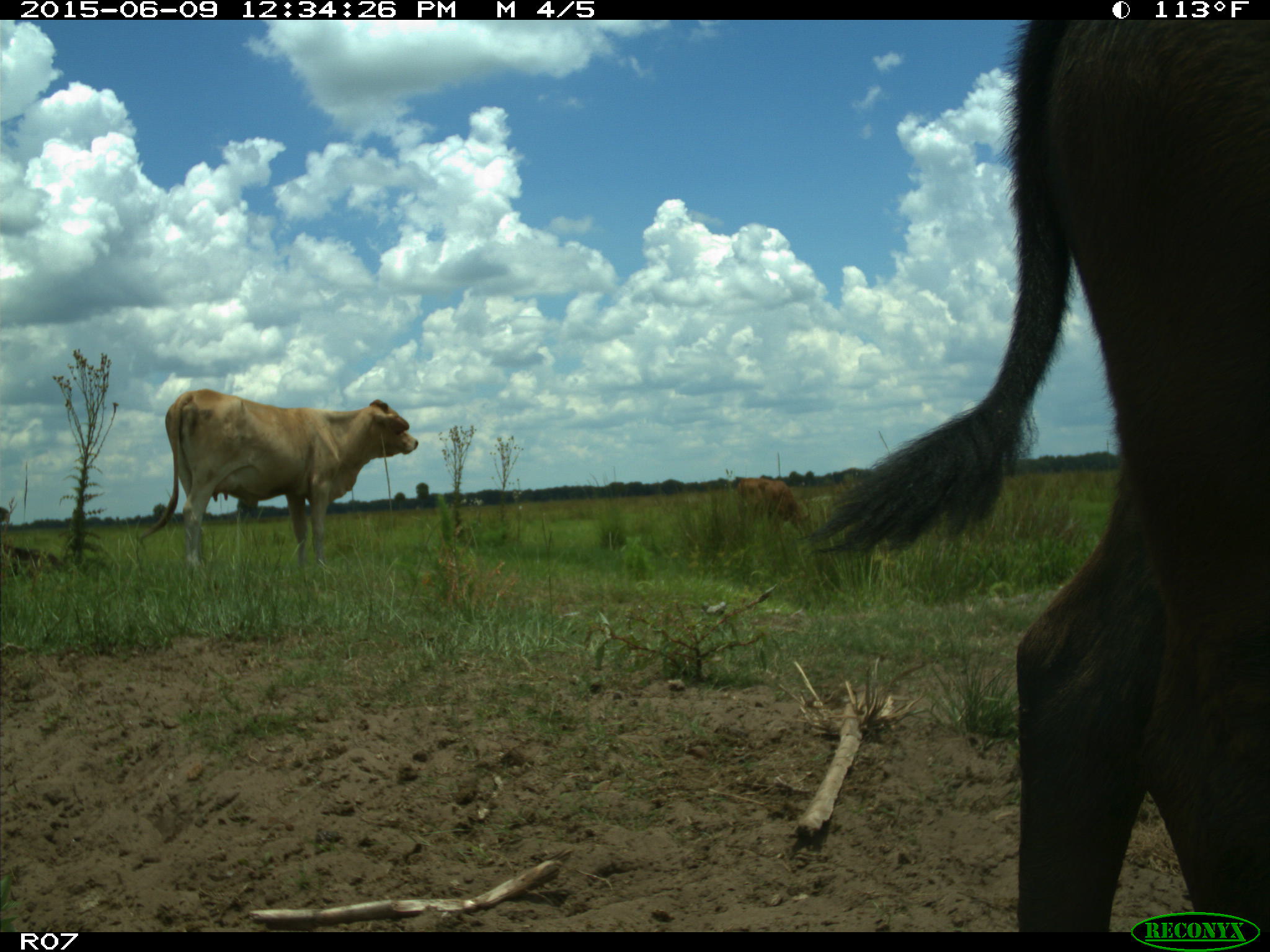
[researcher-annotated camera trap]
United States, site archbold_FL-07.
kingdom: Animalia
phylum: Chordata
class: Mammalia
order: Artiodactyla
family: Bovidae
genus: Bos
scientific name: Bos taurus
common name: domestic cow